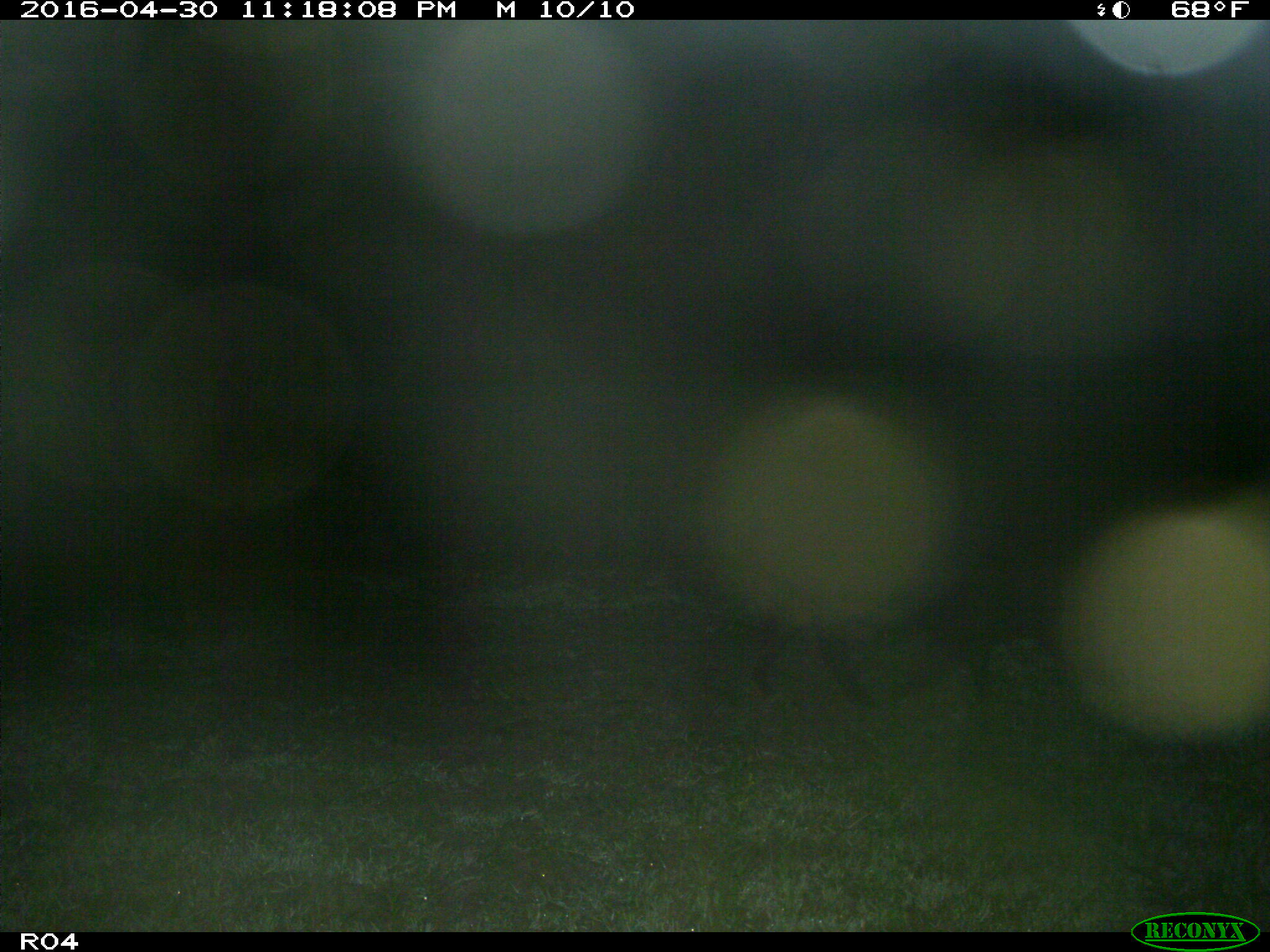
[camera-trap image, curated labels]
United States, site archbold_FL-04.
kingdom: Animalia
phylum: Chordata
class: Mammalia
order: Artiodactyla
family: Suidae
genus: Sus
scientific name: Sus scrofa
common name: wild boar